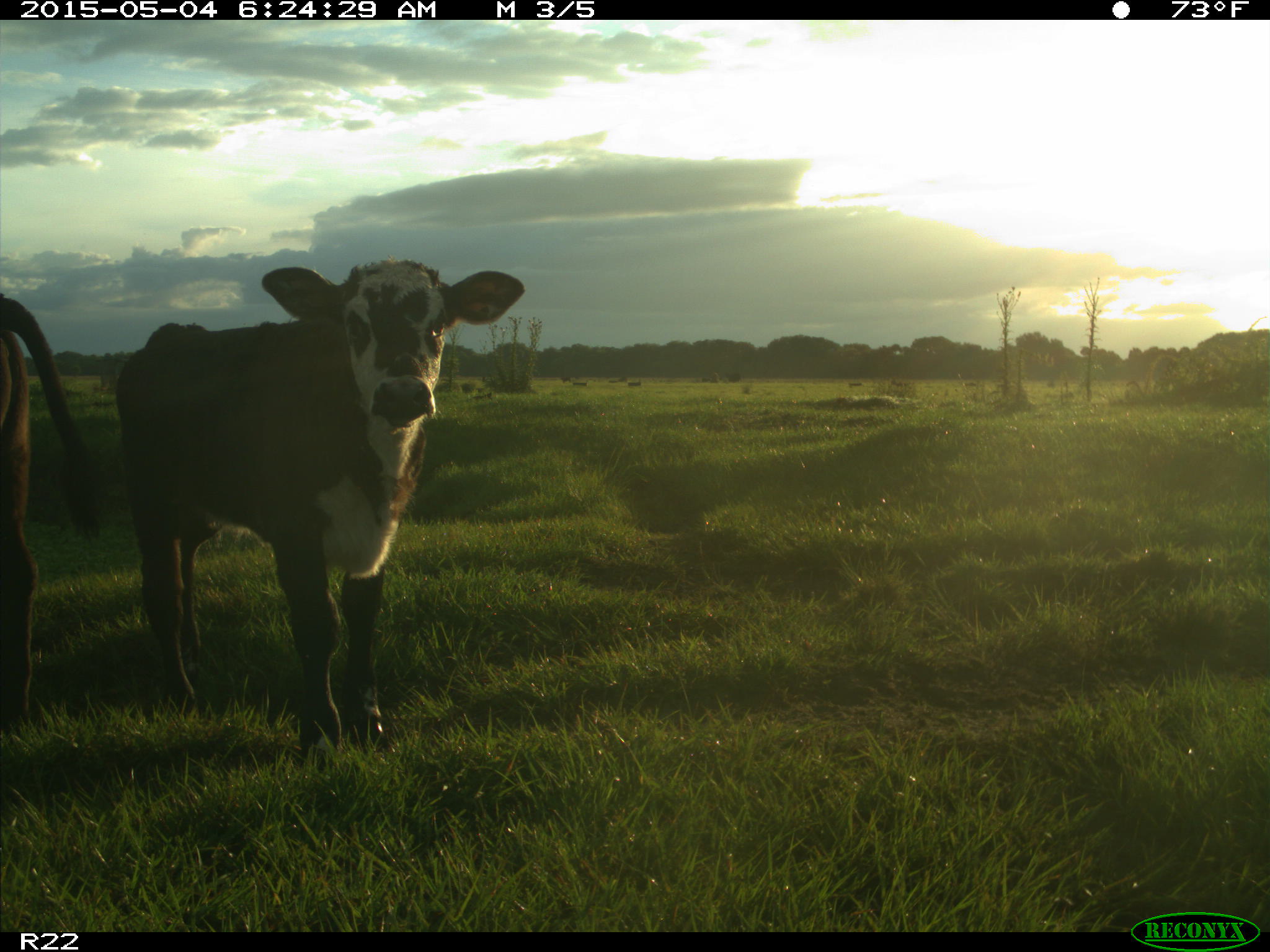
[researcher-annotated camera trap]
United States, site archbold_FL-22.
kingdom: Animalia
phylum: Chordata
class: Mammalia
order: Artiodactyla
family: Bovidae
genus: Bos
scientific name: Bos taurus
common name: domestic cow